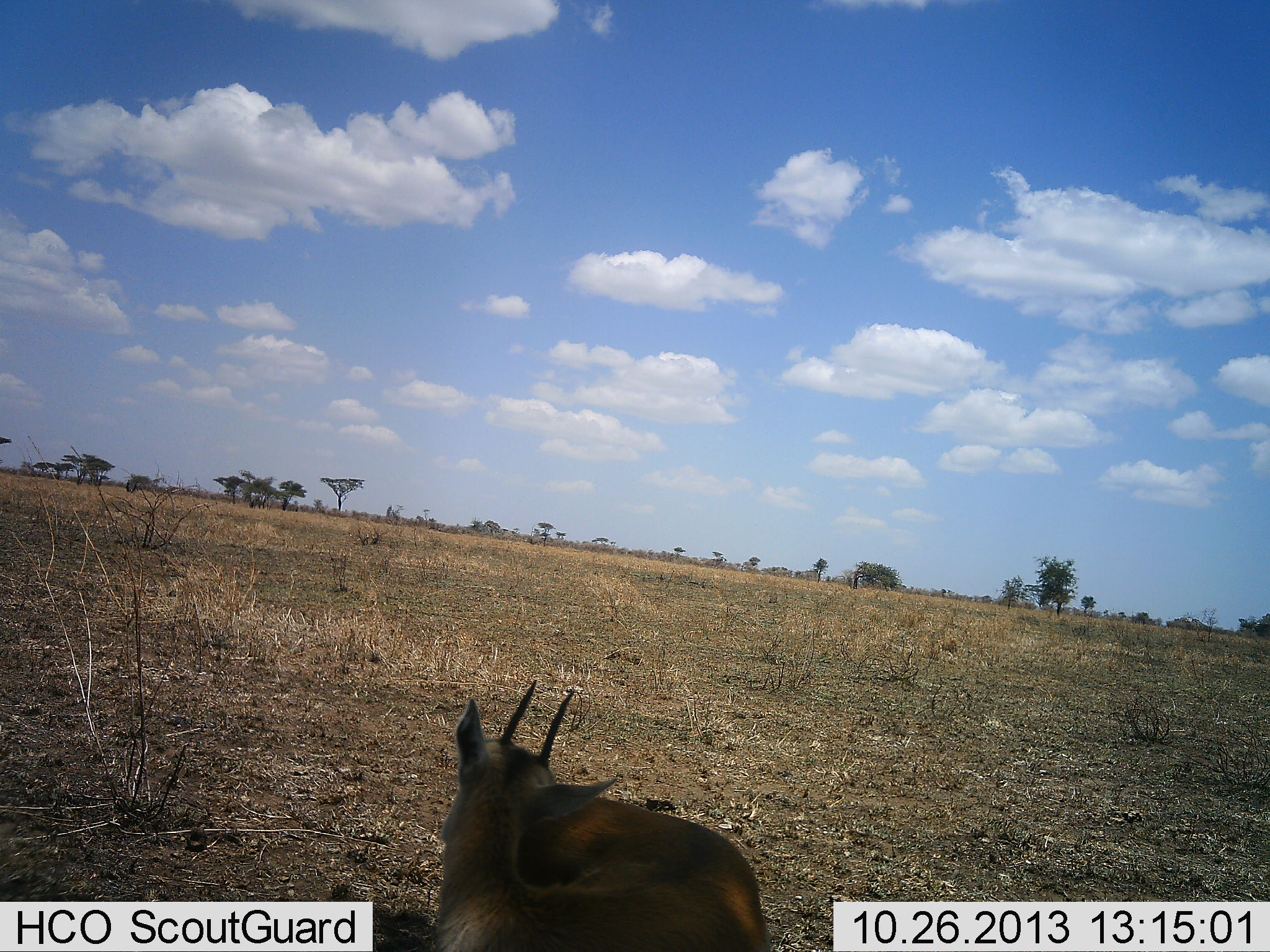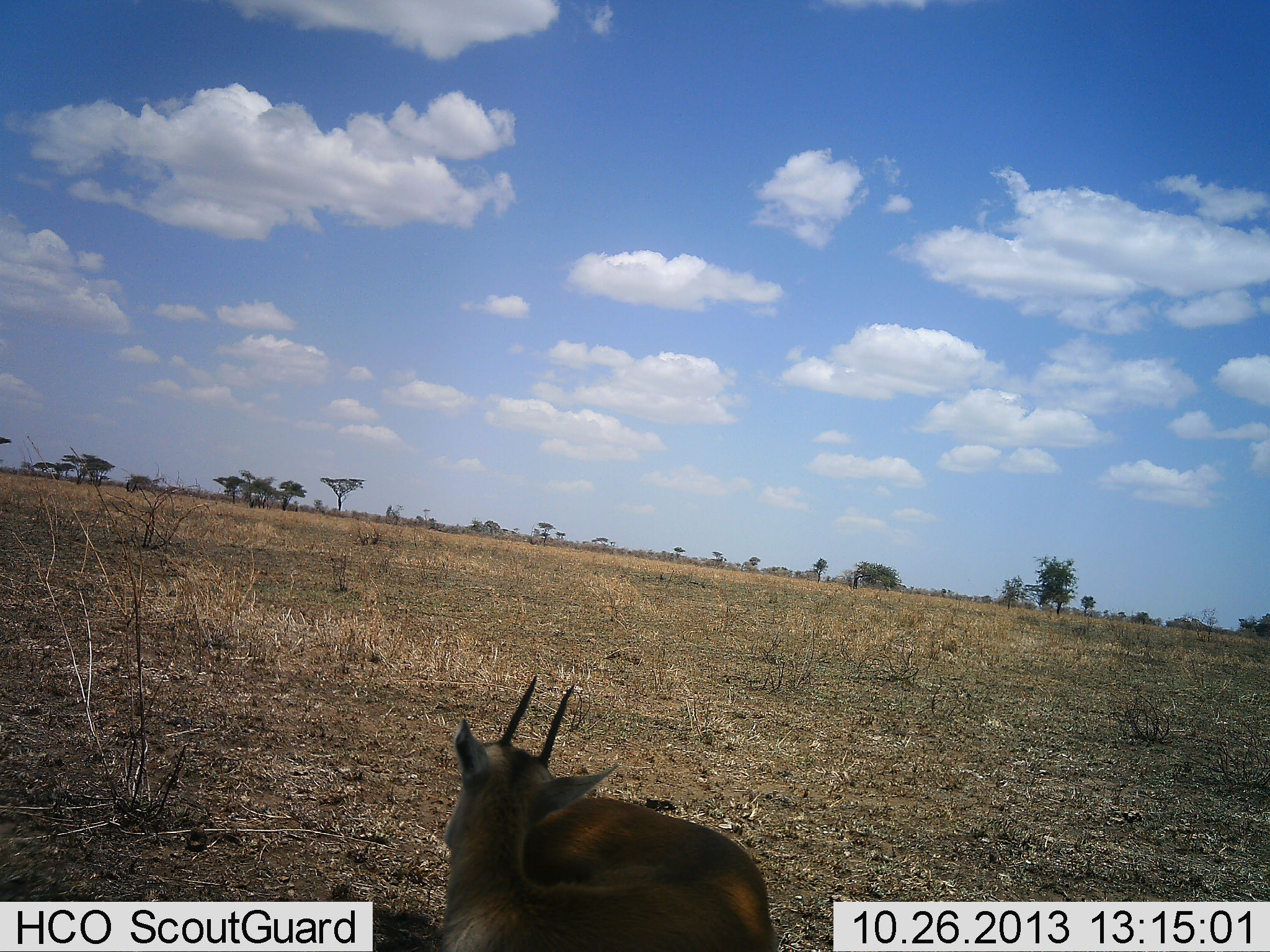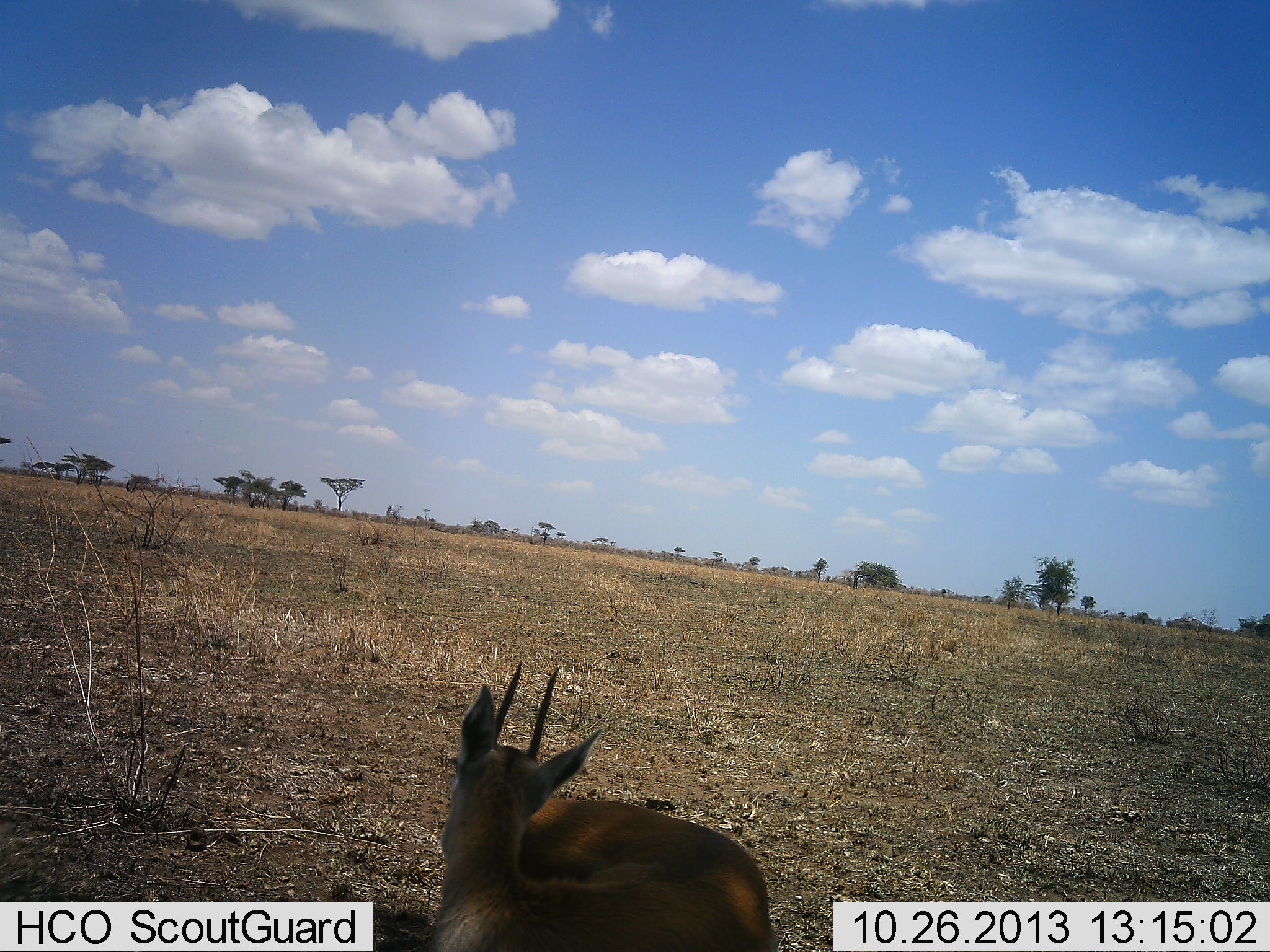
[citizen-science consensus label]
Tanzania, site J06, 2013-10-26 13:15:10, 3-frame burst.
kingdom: Animalia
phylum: Chordata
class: Mammalia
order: Artiodactyla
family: Bovidae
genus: Eudorcas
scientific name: Eudorcas thomsonii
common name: thomson's gazelle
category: gazellethomsons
Gazellethomsons (thomson's gazelle) (Eudorcas thomsonii), count 1. Behavior (volunteer vote fractions): standing 53%, resting 42%, moving 0%, interacting 11%. Young present (vote fraction): 0%. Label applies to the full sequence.